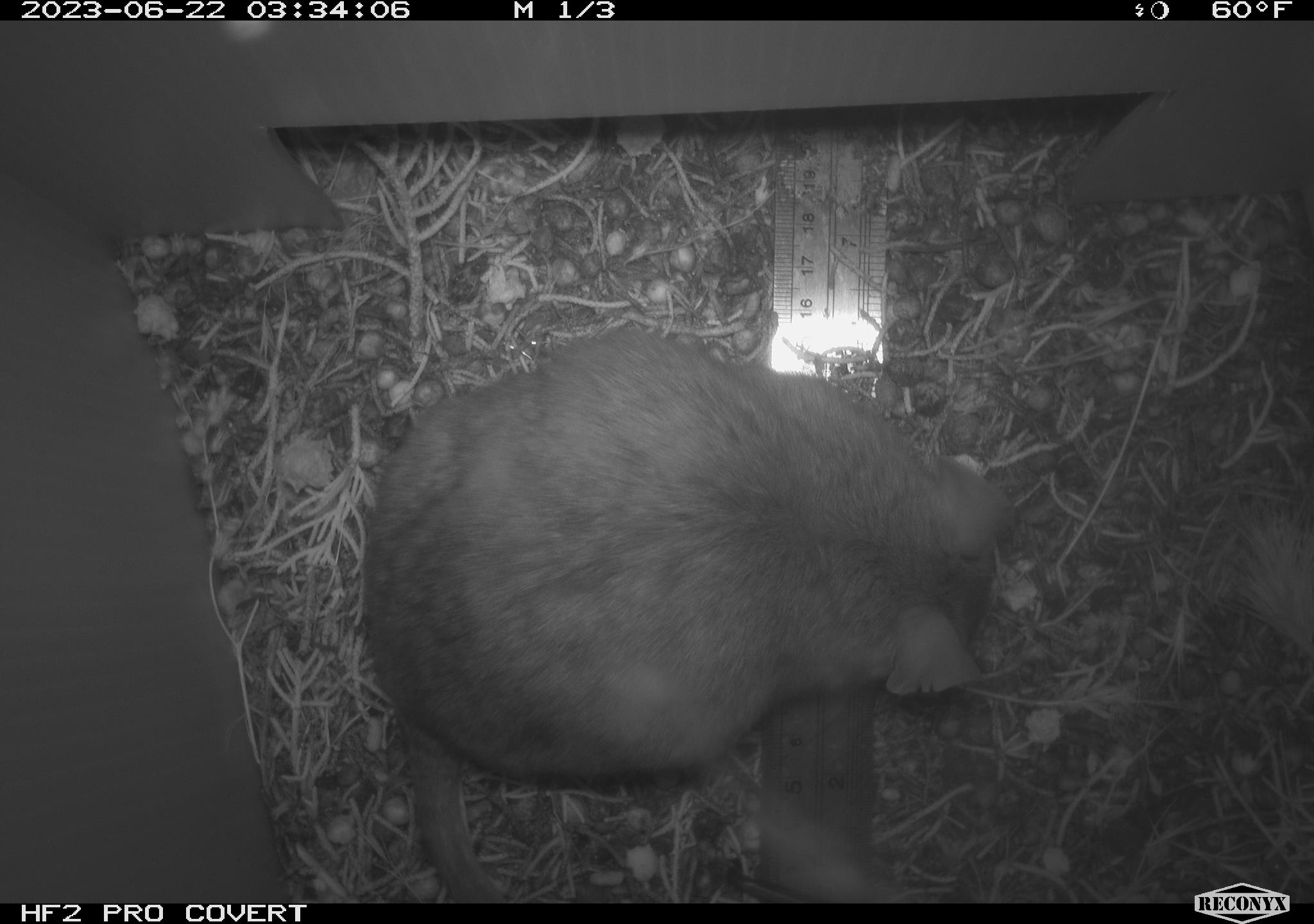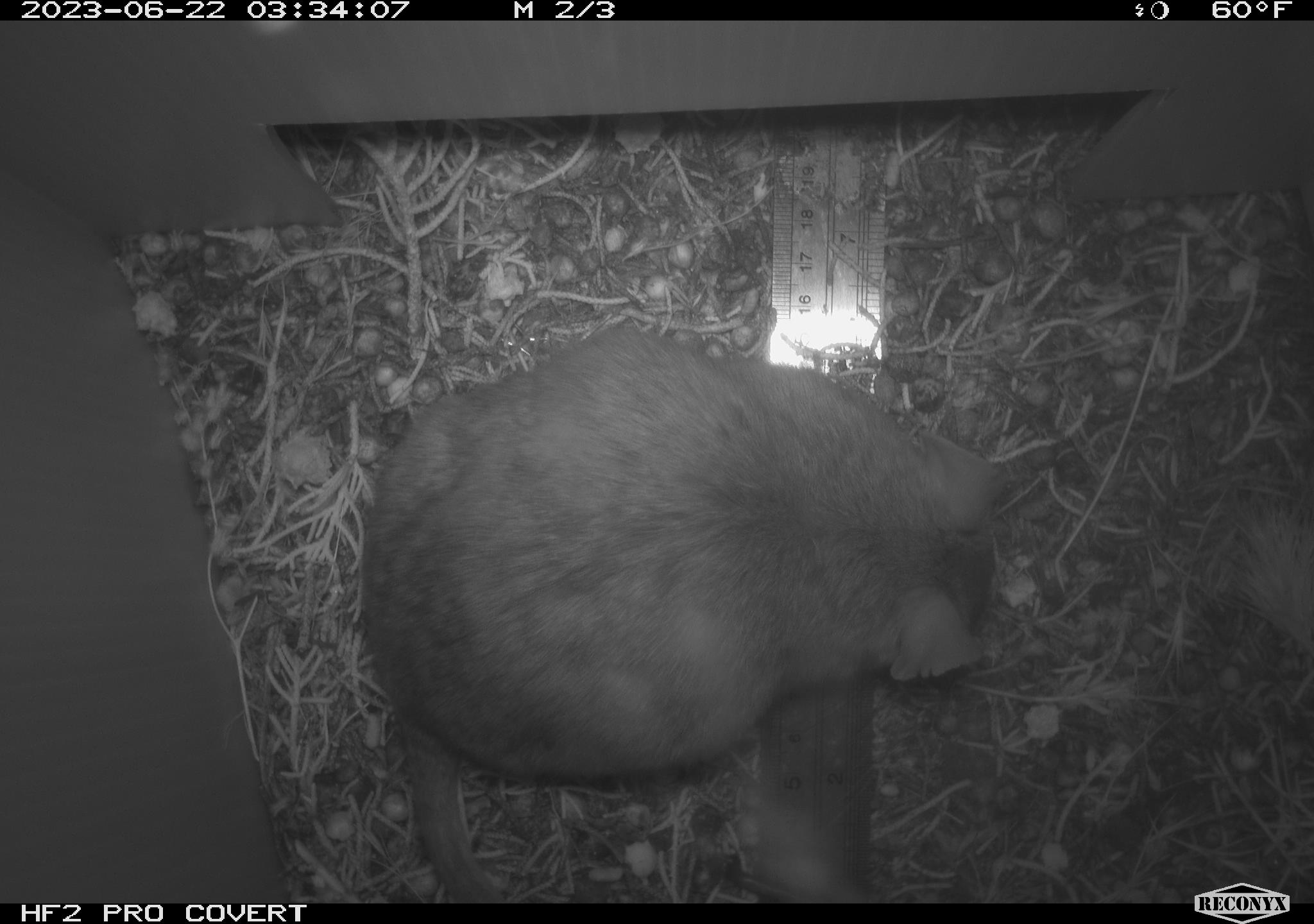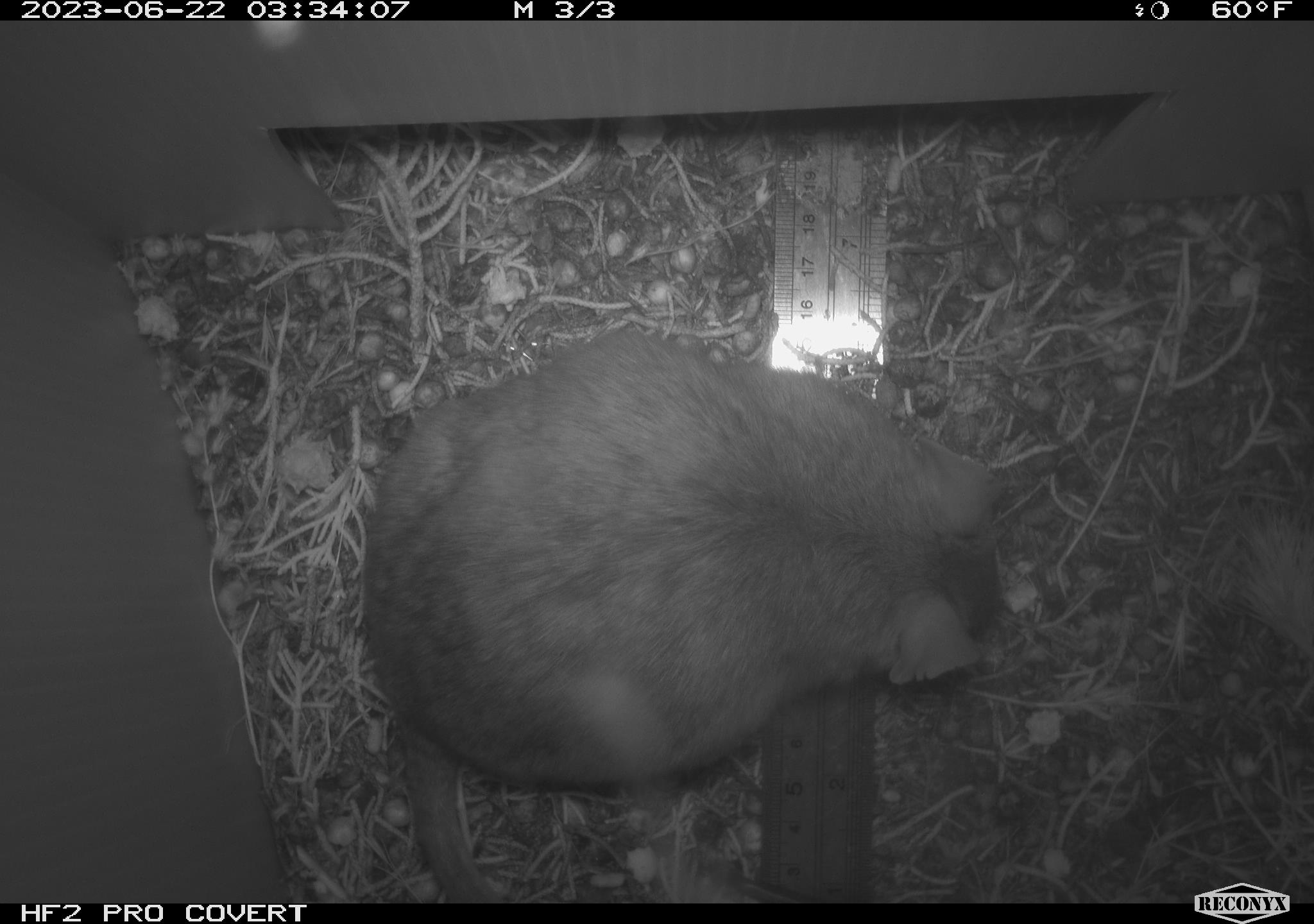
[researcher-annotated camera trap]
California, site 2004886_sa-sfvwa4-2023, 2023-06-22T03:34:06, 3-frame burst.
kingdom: Animalia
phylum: Chordata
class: Mammalia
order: Rodentia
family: Cricetidae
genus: Neotoma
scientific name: Neotoma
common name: pack rat or woodrat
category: neotoma species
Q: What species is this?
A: Neotoma species (pack rat or woodrat) (Neotoma).